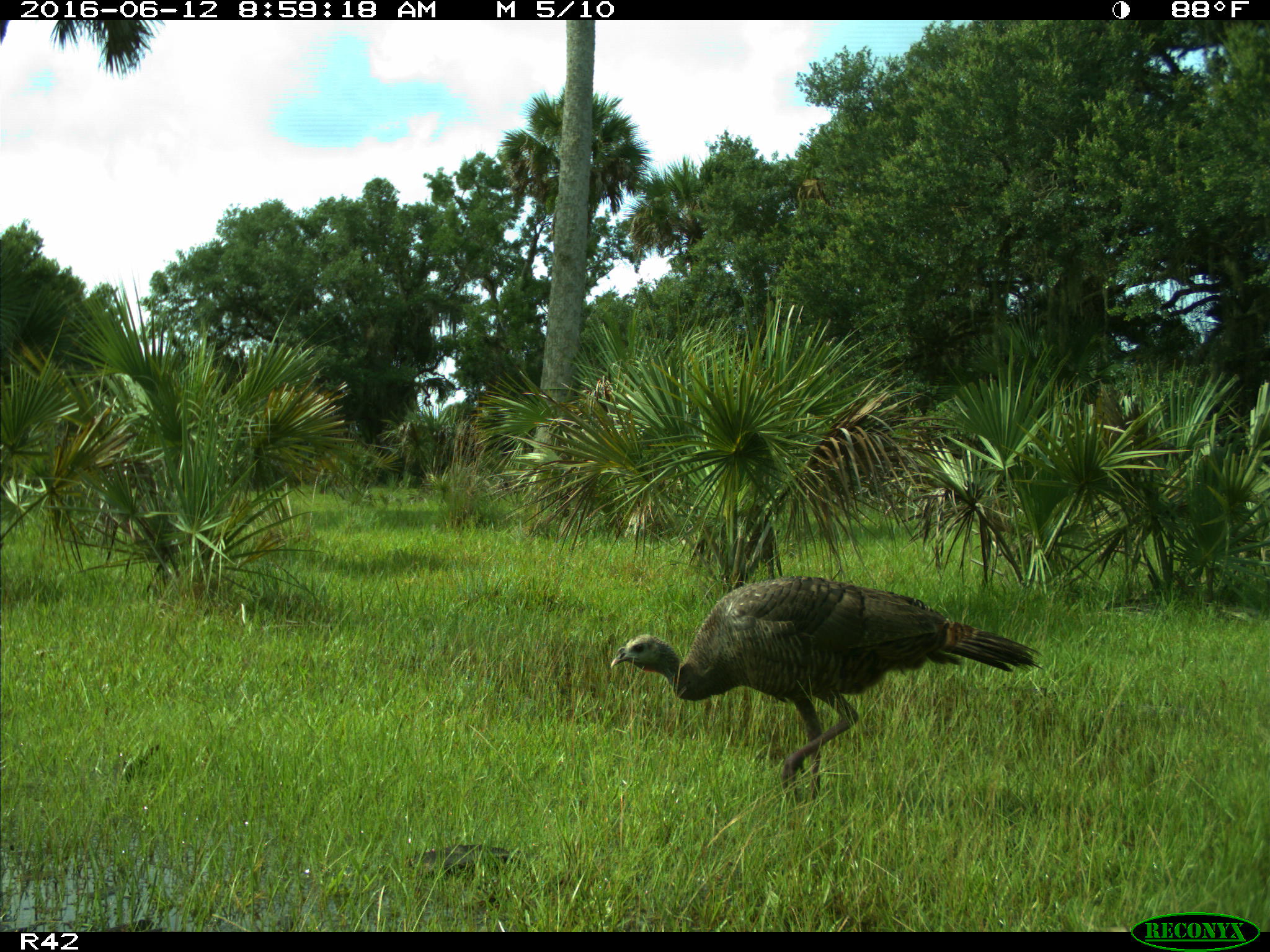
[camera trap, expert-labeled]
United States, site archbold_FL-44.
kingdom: Animalia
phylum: Chordata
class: Aves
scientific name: Aves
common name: birds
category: unidentified bird